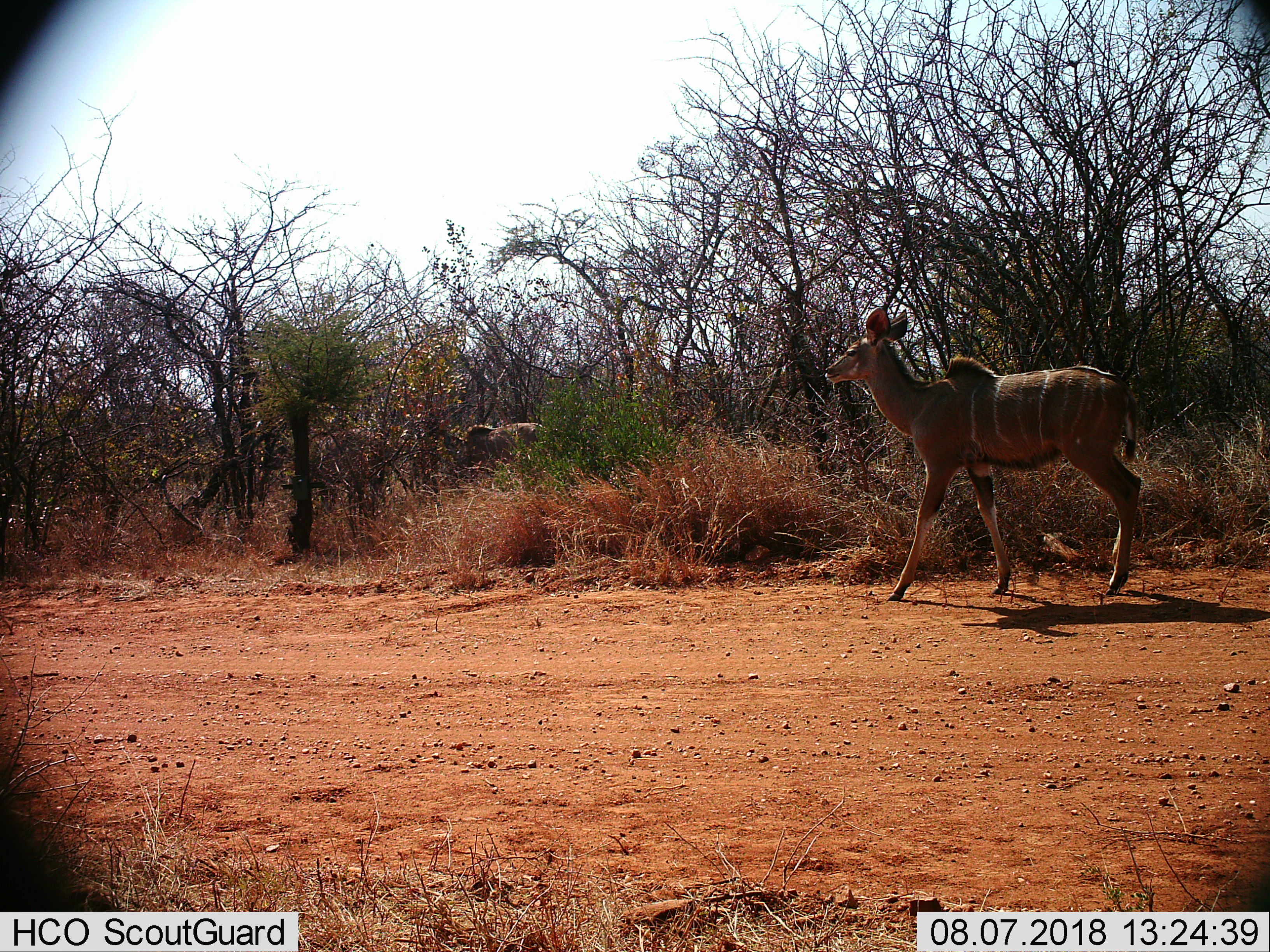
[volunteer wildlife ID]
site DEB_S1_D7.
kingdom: Animalia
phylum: Chordata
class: Mammalia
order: Artiodactyla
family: Bovidae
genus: Tragelaphus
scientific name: Tragelaphus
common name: kudu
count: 2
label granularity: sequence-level